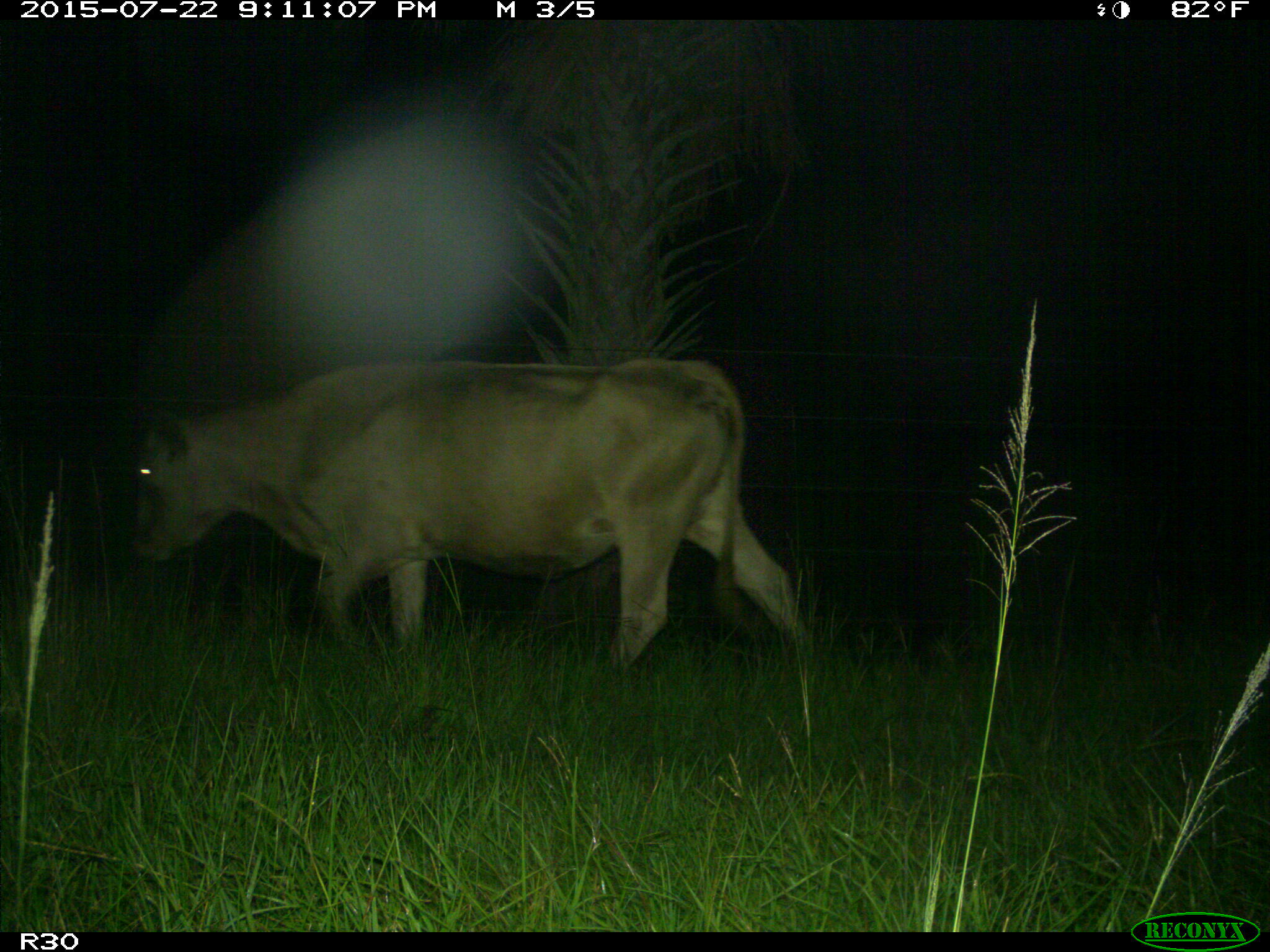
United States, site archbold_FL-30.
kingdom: Animalia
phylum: Chordata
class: Mammalia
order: Artiodactyla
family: Bovidae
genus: Bos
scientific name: Bos taurus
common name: domestic cow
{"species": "Bos taurus (domestic cow)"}